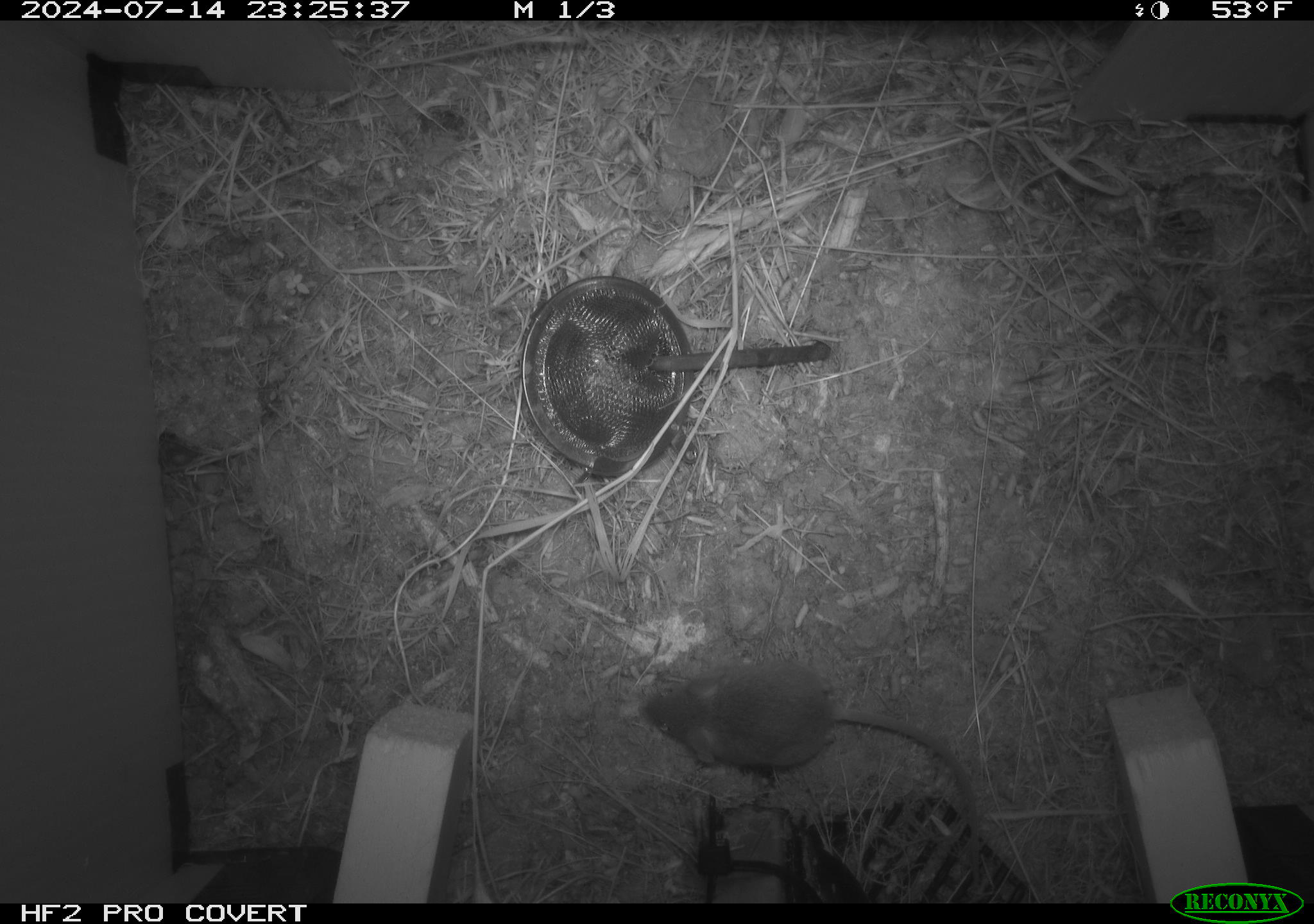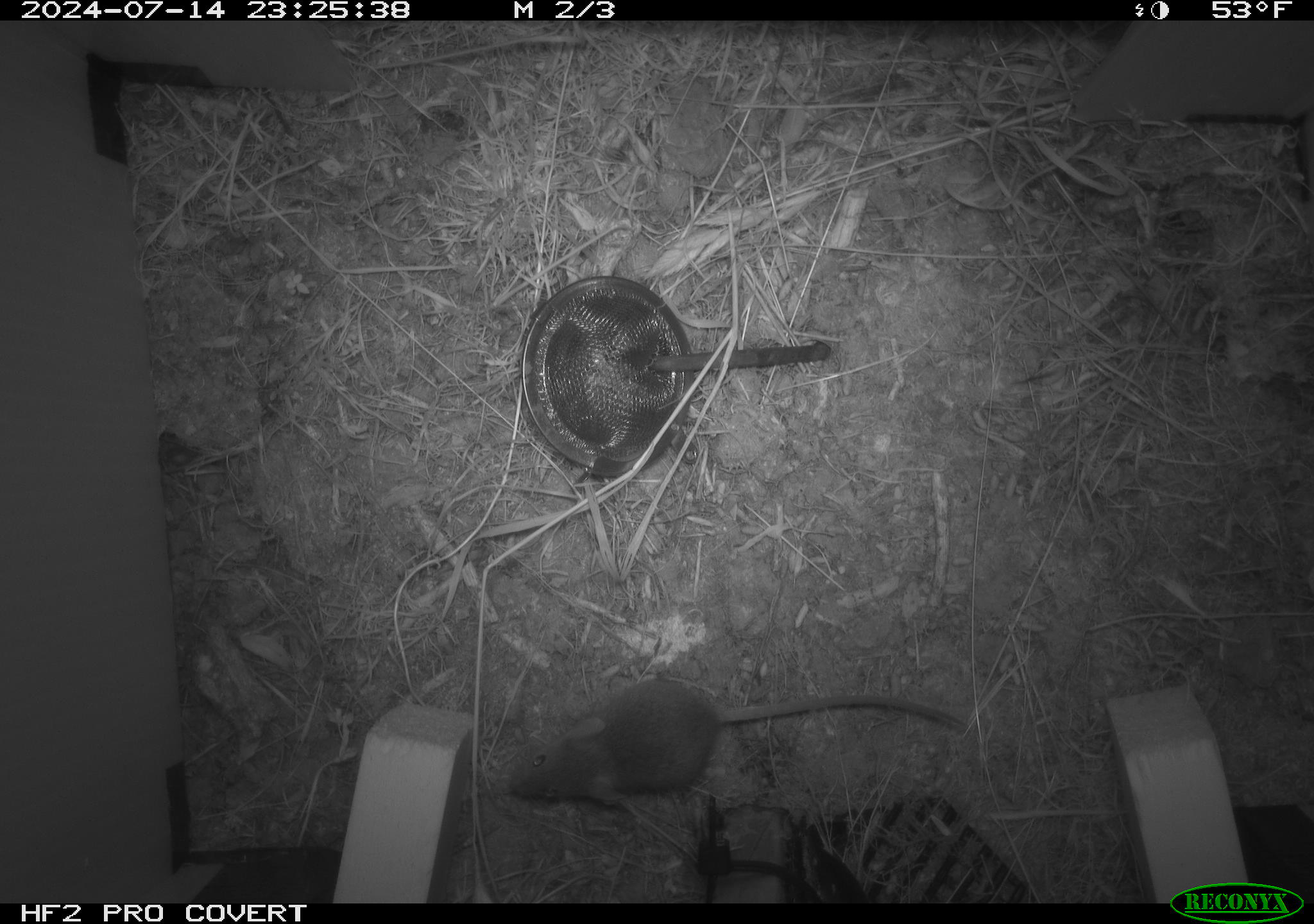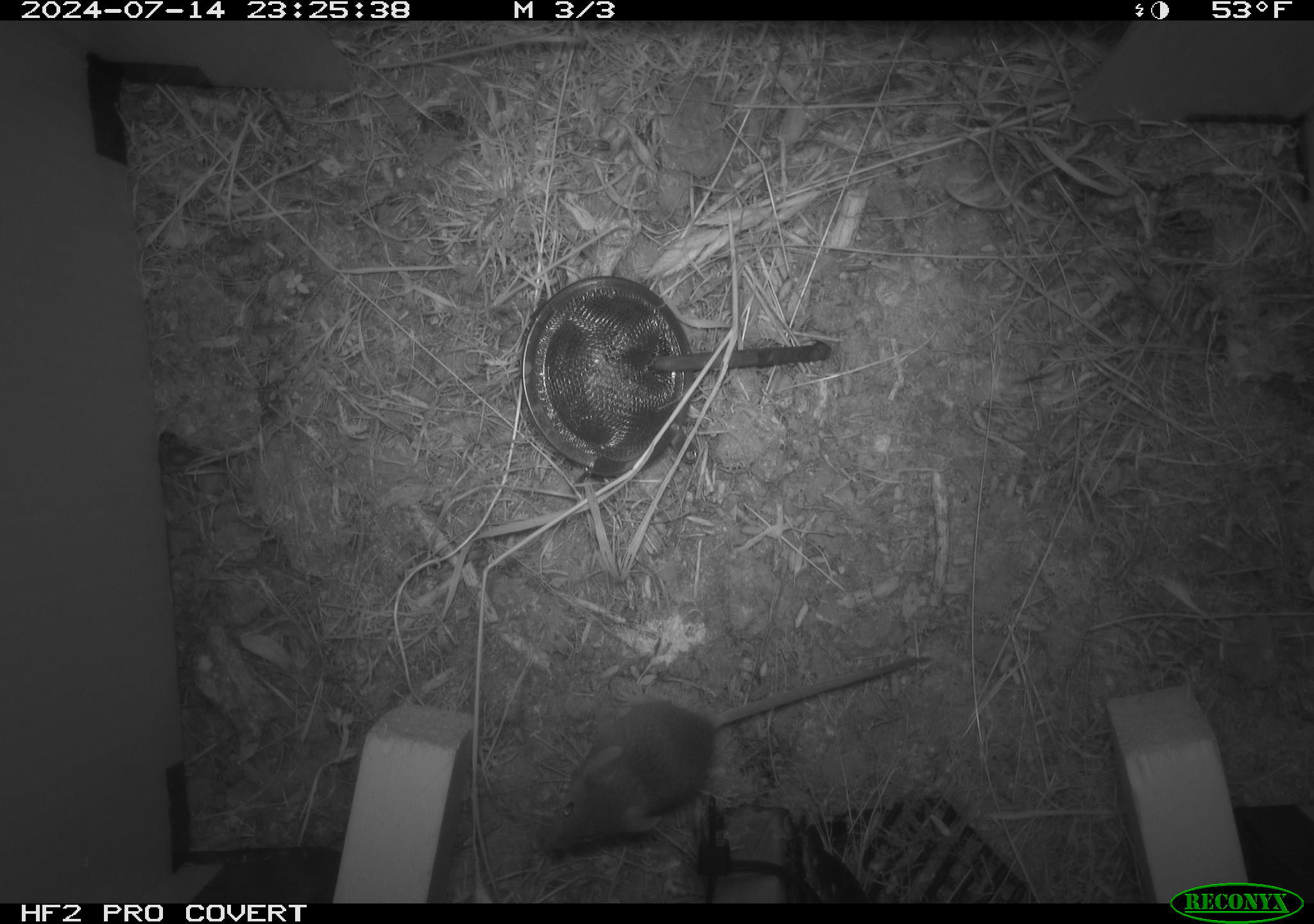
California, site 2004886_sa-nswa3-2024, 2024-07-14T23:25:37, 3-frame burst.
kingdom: Animalia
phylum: Chordata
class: Mammalia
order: Rodentia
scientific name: Rodentia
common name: rodent